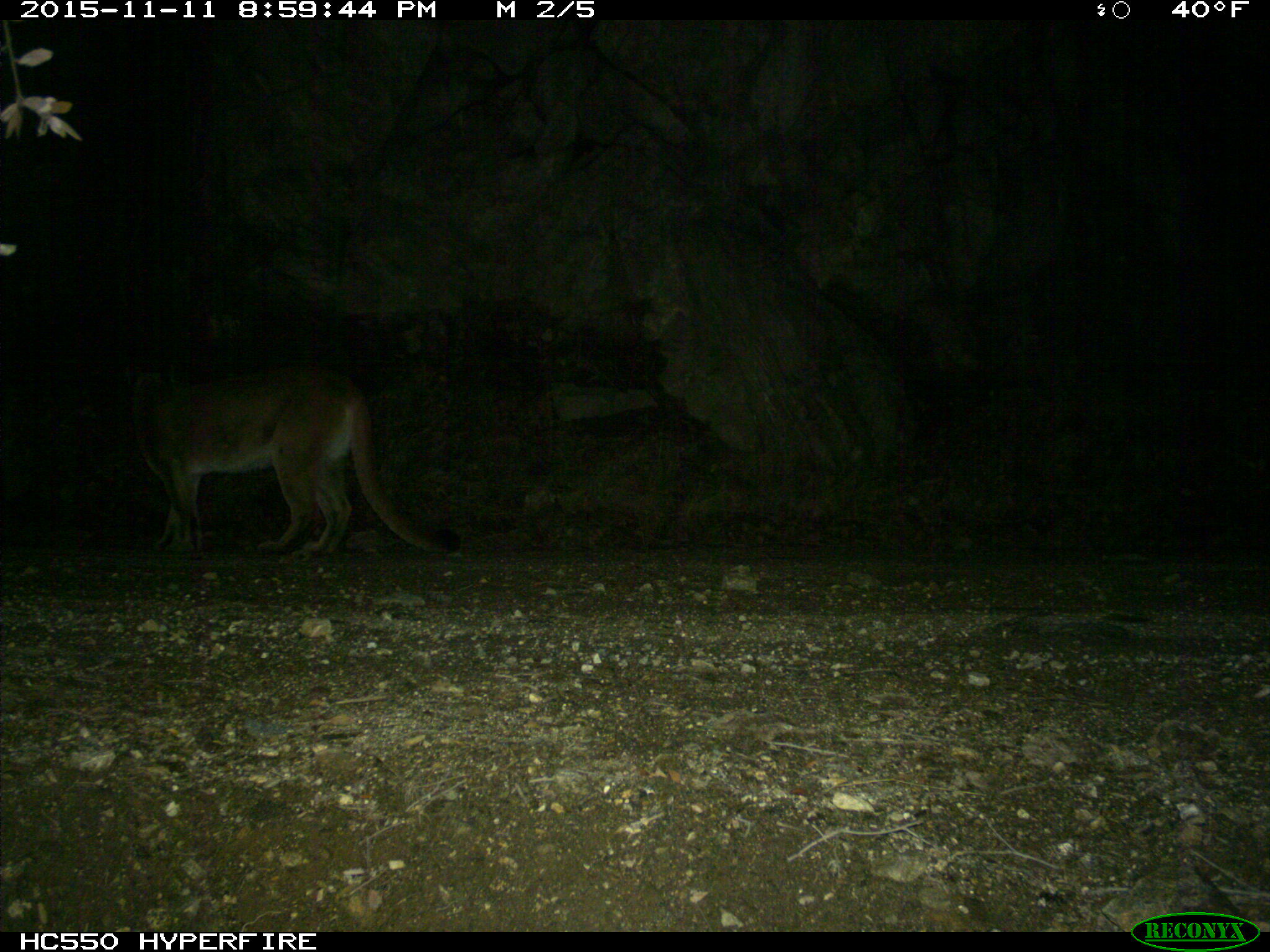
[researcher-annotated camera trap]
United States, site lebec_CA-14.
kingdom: Animalia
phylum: Chordata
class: Mammalia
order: Carnivora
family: Felidae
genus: Puma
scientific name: Puma concolor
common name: mountain lion